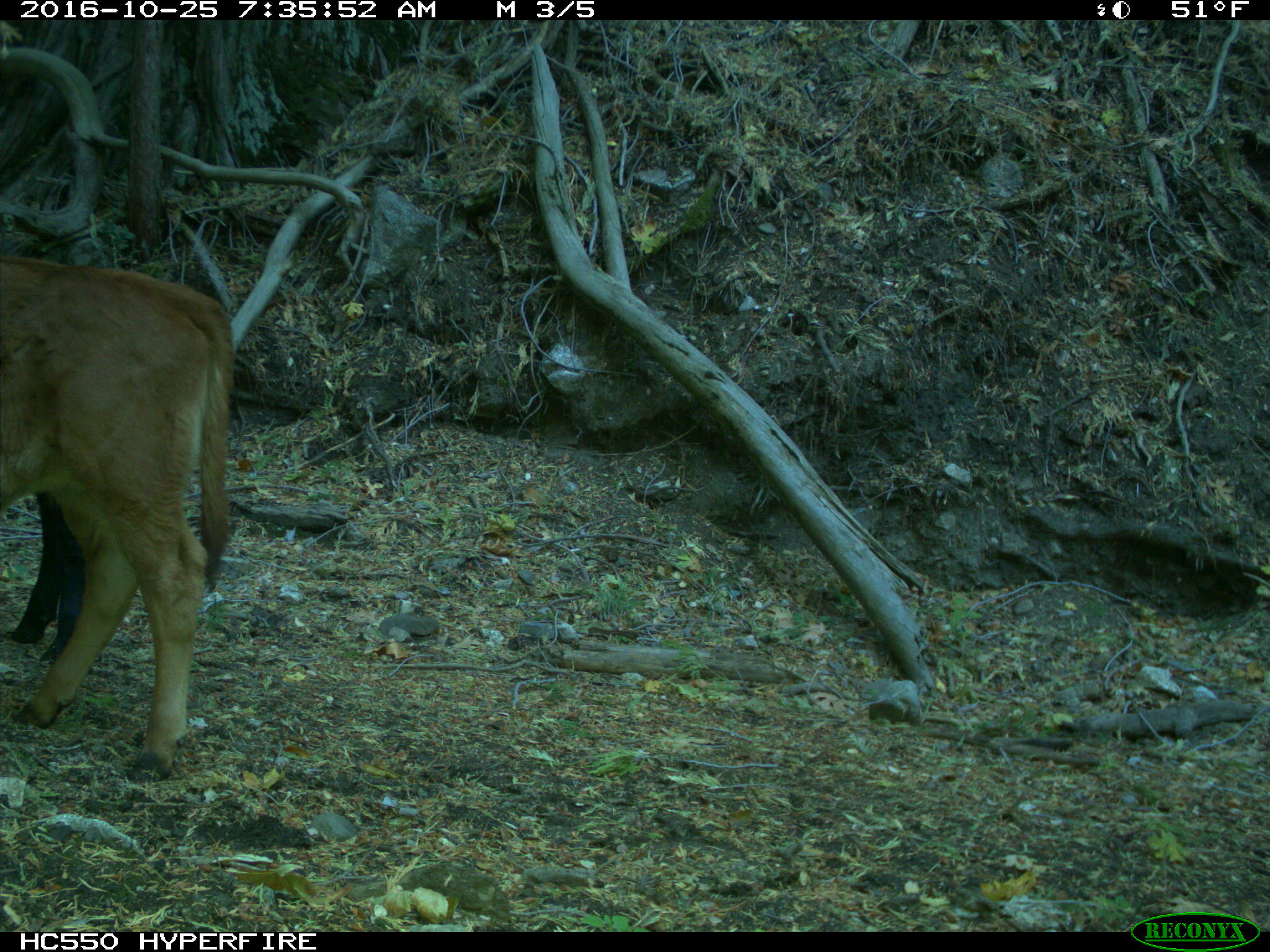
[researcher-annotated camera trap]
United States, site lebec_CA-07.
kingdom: Animalia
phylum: Chordata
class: Mammalia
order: Artiodactyla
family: Bovidae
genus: Bos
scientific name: Bos taurus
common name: domestic cow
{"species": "Bos taurus (domestic cow)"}